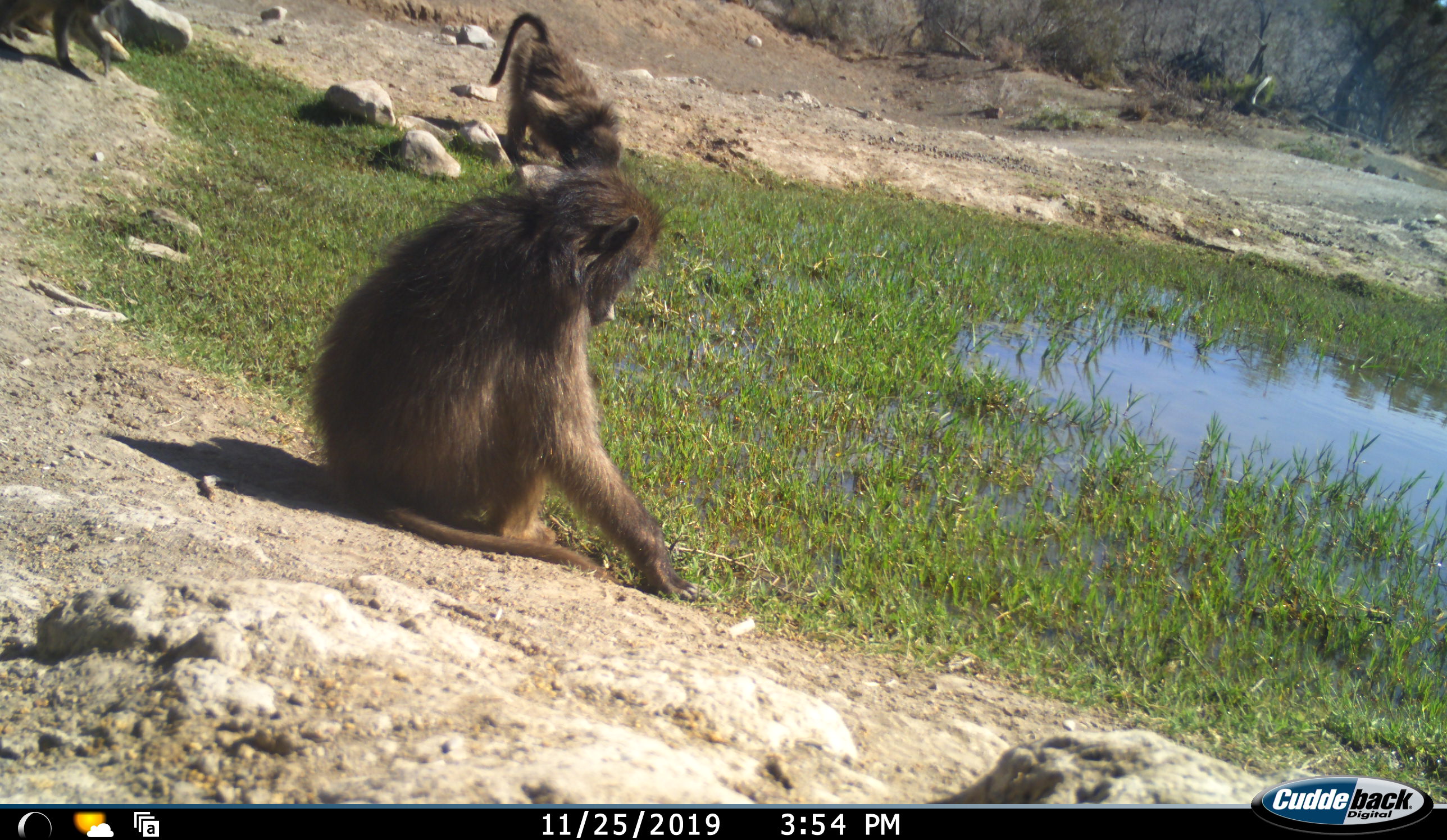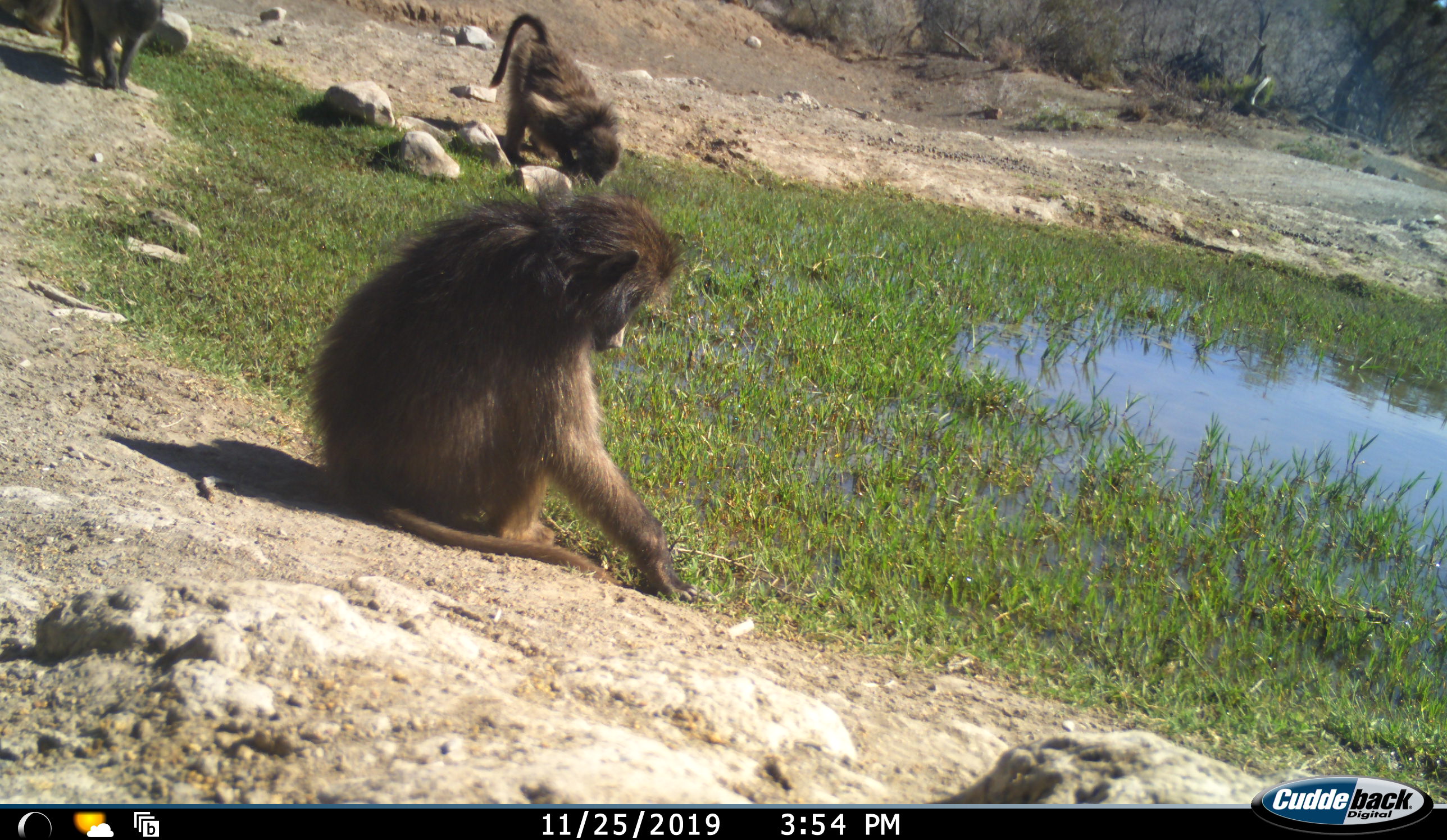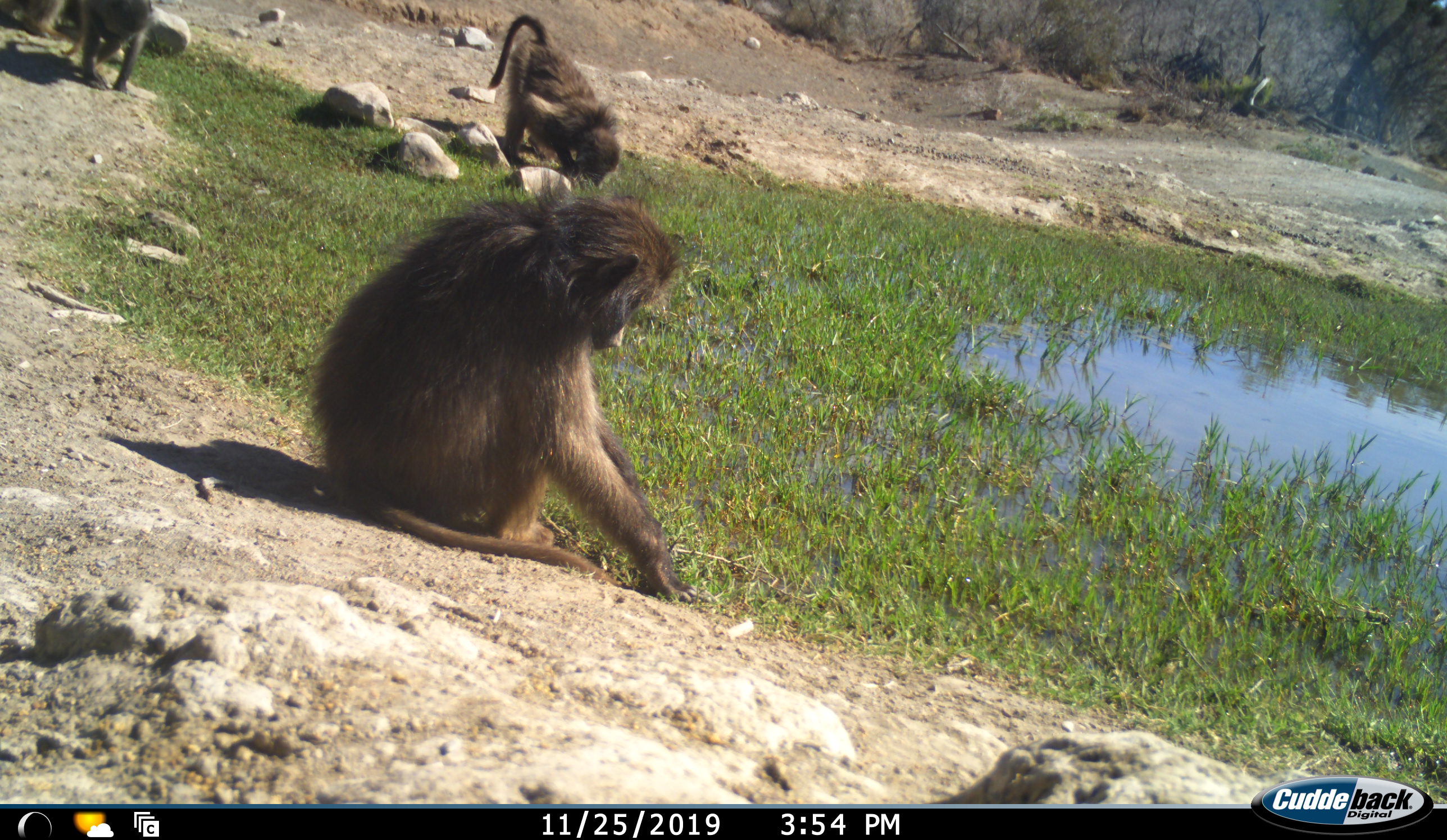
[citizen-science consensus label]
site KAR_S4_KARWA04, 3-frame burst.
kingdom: Animalia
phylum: Chordata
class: Mammalia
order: Primates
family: Cercopithecidae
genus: Papio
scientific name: Papio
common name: baboon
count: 3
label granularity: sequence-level